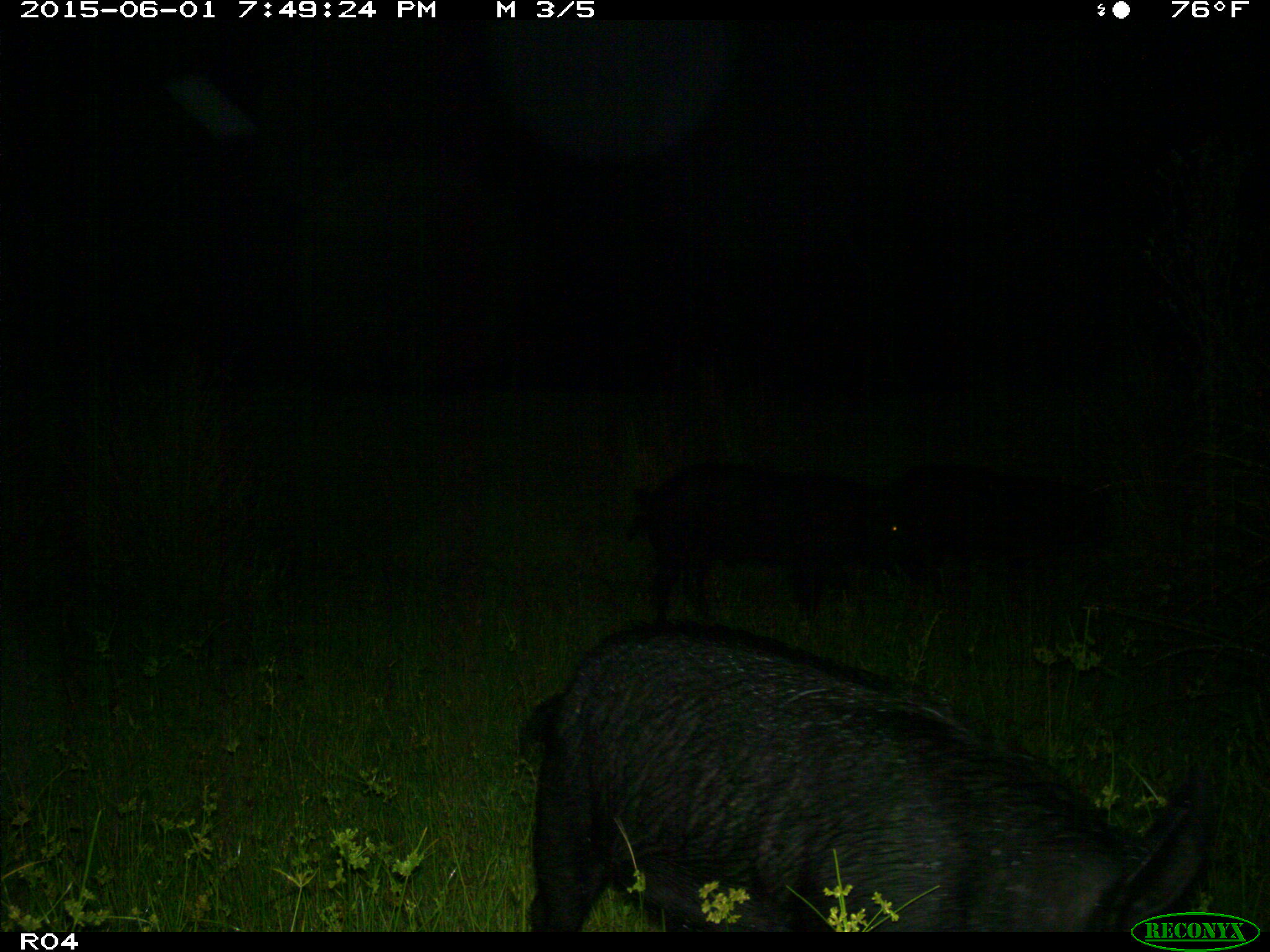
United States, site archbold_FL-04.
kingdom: Animalia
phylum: Chordata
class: Mammalia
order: Artiodactyla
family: Suidae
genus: Sus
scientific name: Sus scrofa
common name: wild boar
Sus scrofa (wild boar).